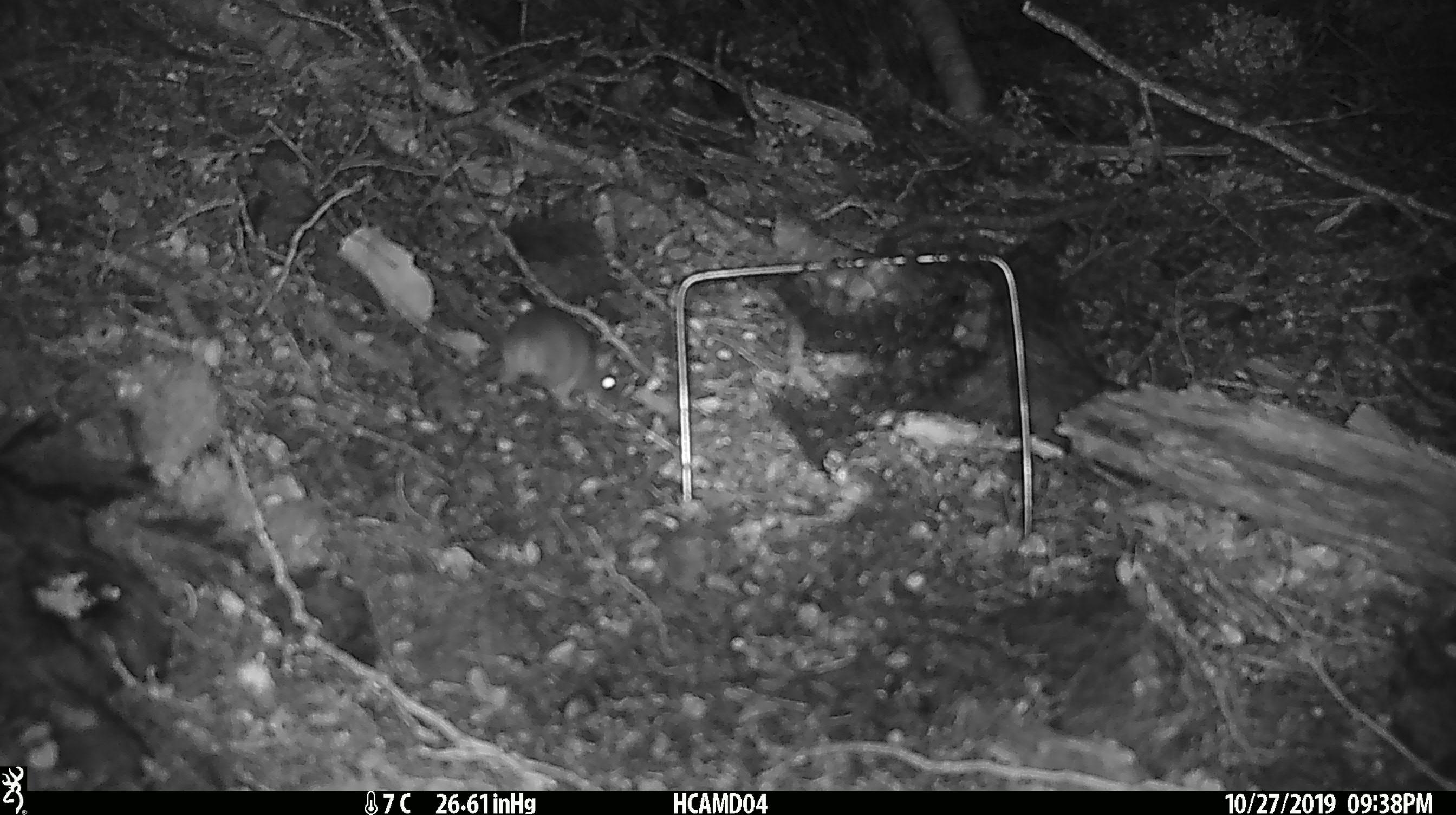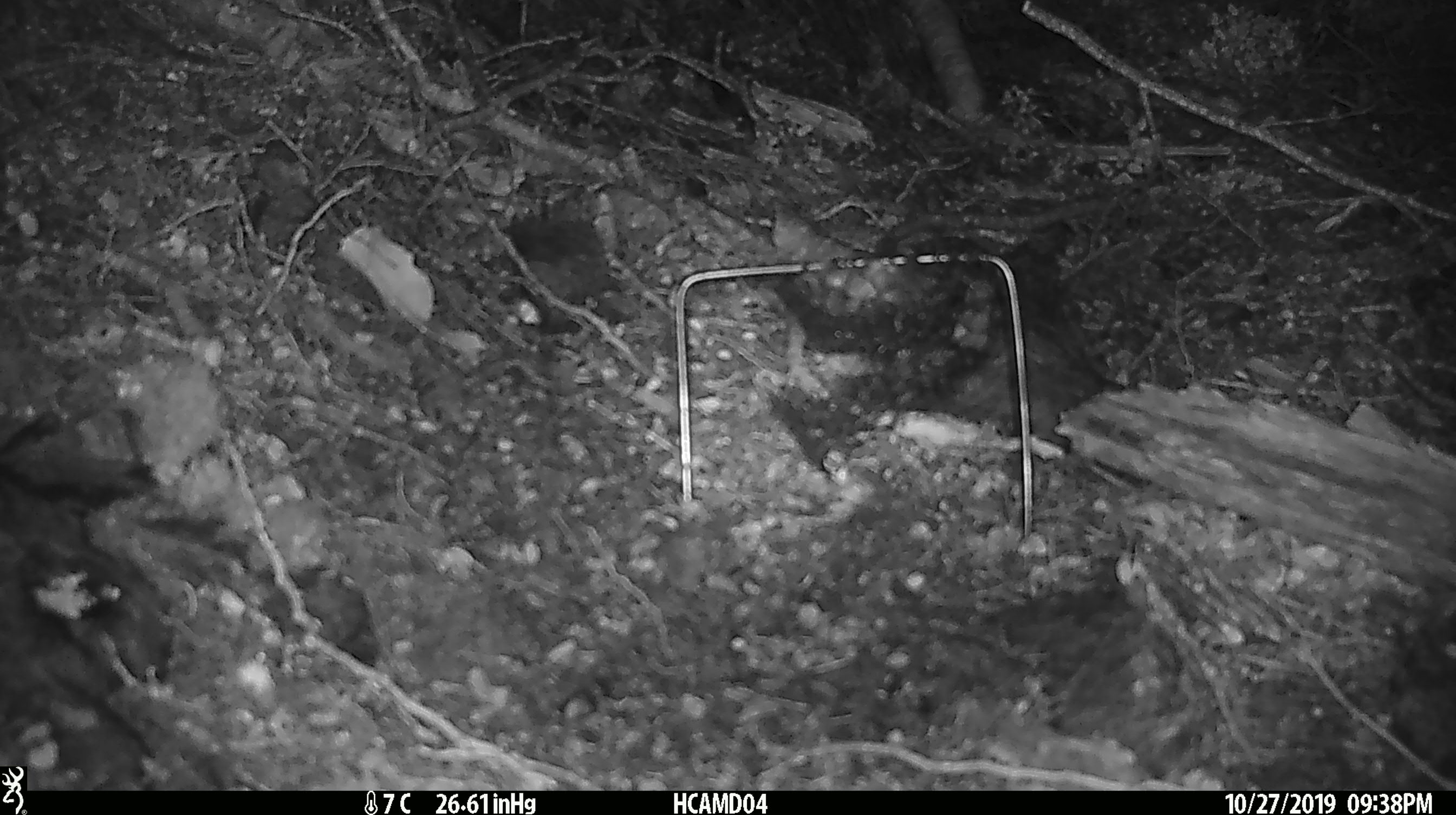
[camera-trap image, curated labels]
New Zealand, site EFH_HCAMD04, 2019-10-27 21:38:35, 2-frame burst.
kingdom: Animalia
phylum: Chordata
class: Mammalia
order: Rodentia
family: Muridae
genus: Mus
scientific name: Mus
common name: mouse